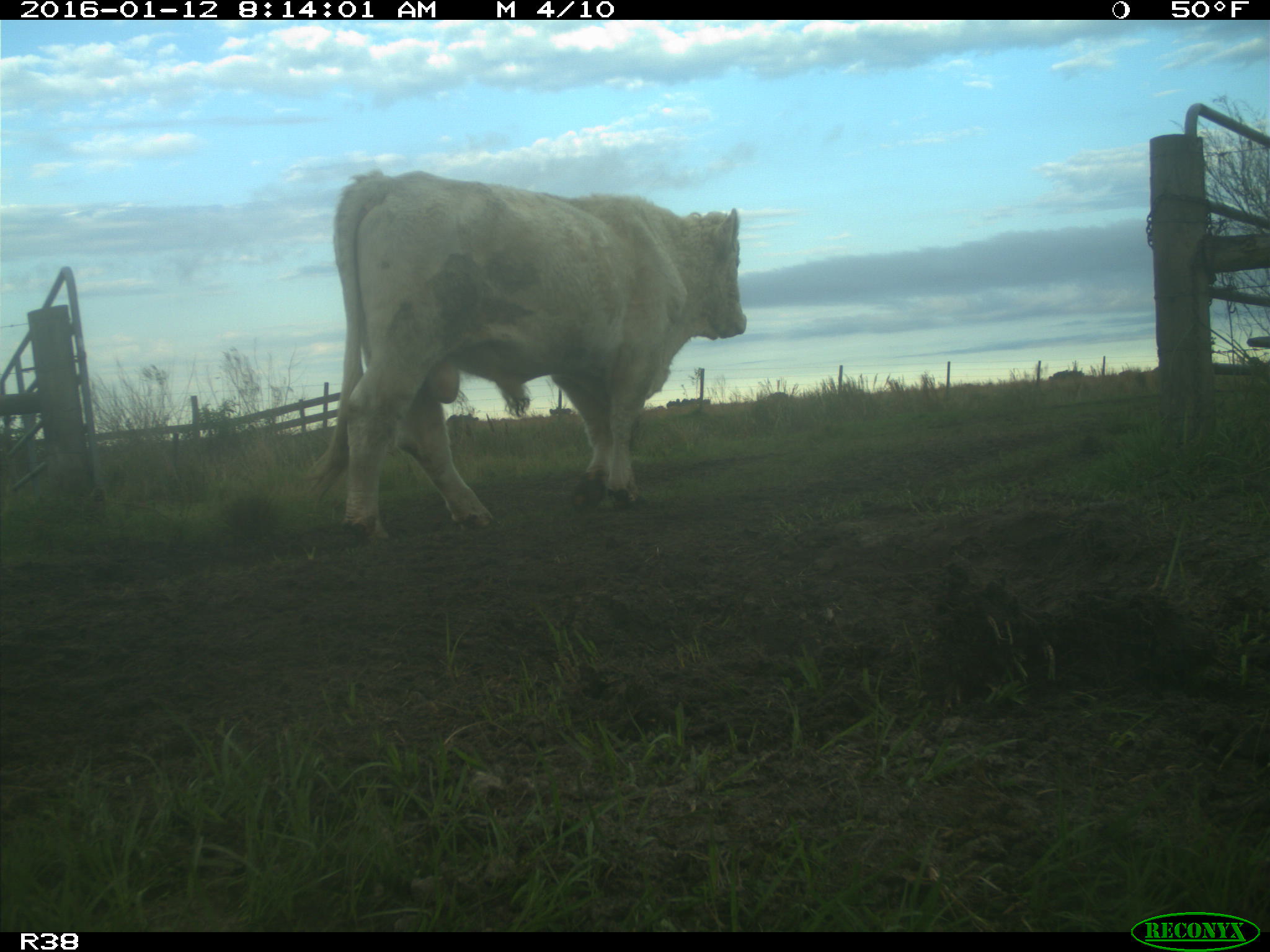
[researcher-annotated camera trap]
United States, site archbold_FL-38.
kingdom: Animalia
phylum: Chordata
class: Mammalia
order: Artiodactyla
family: Bovidae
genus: Bos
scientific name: Bos taurus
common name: domestic cow